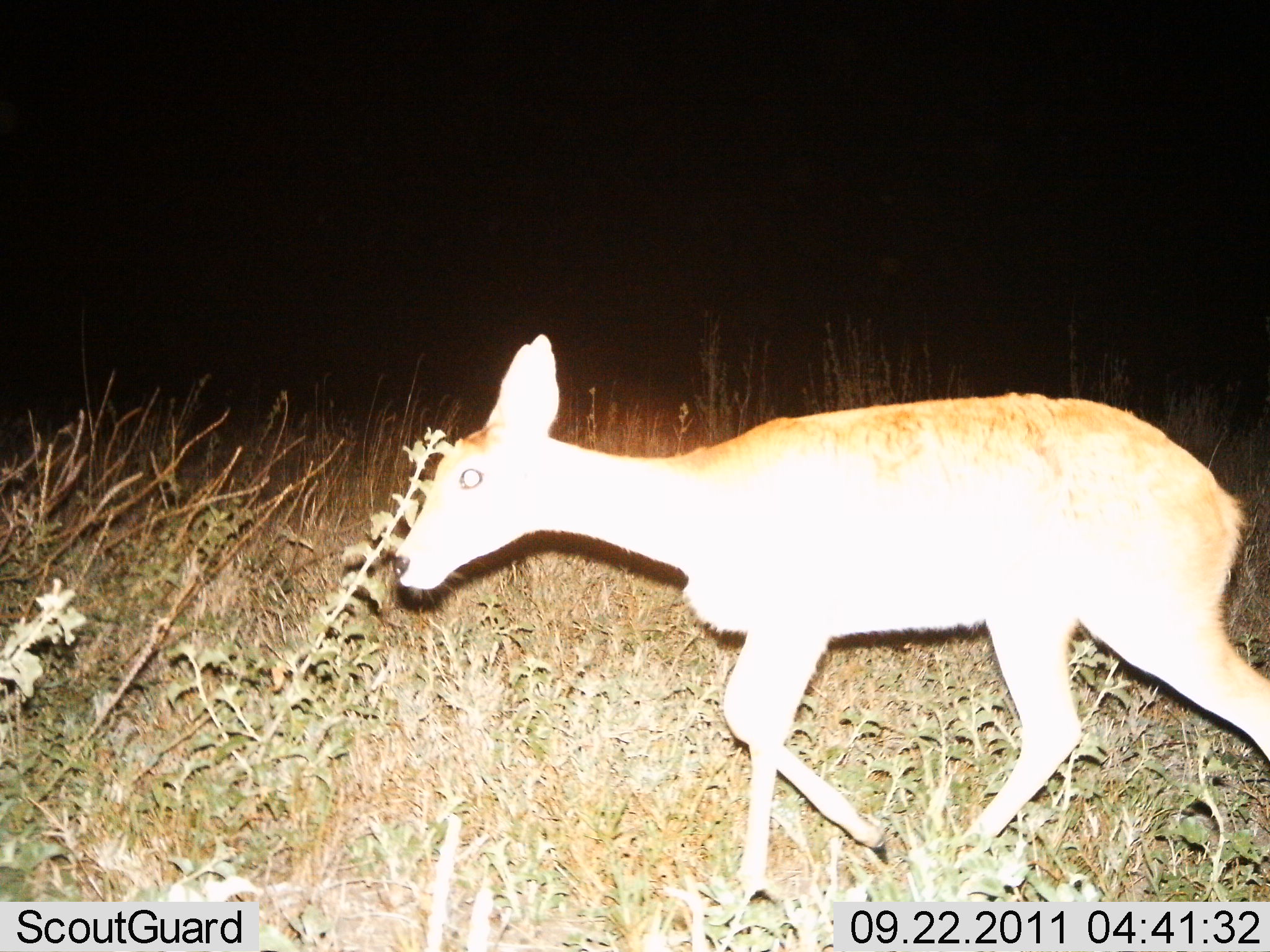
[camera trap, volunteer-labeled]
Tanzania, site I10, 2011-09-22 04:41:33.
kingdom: Animalia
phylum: Chordata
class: Mammalia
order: Artiodactyla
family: Bovidae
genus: Redunca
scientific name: Redunca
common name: reedbuck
Reedbuck (Redunca), count 1. Behavior (volunteer vote fractions): standing 10%, resting 0%, moving 90%, interacting 0%. Young present (vote fraction): 0%. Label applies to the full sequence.